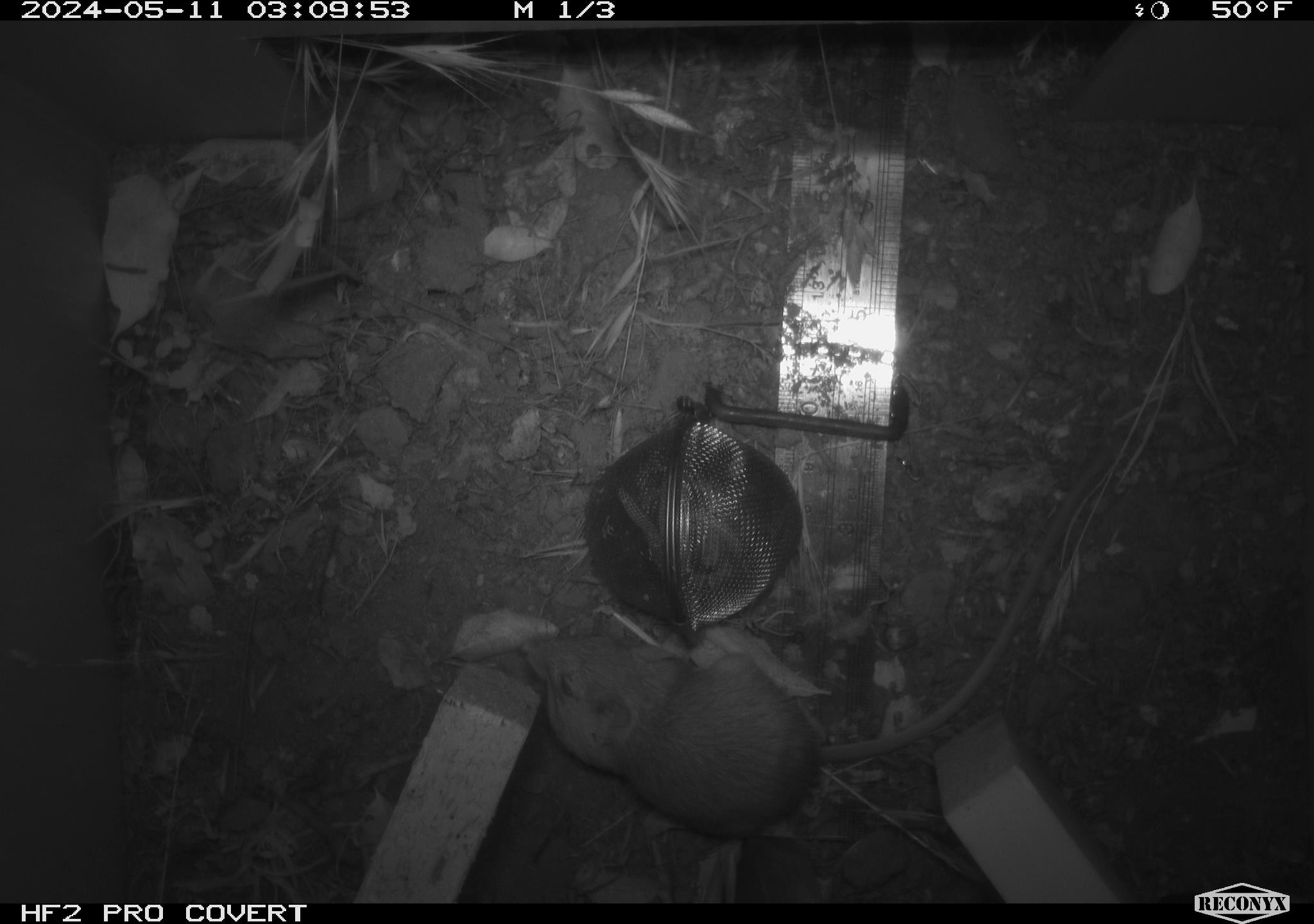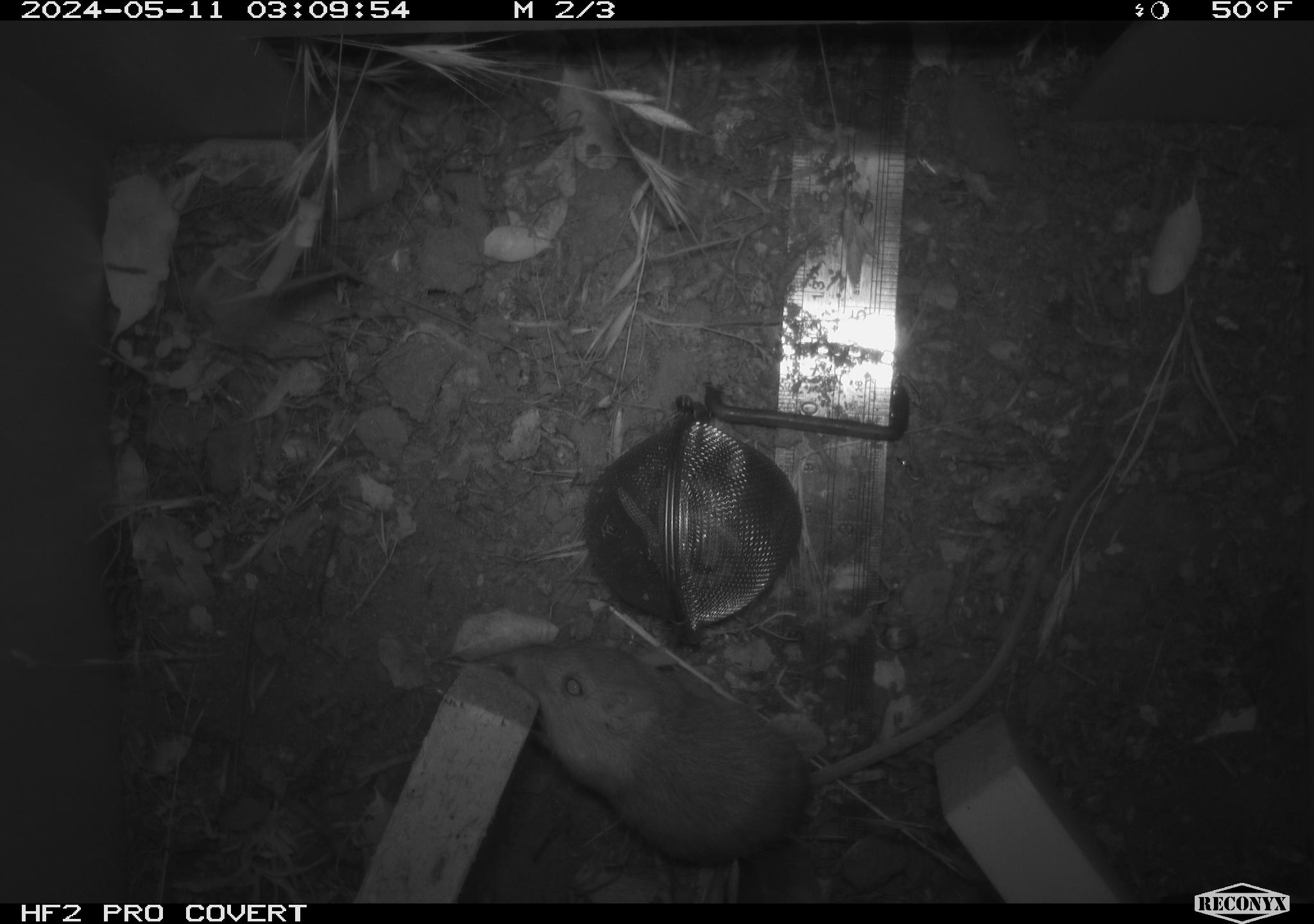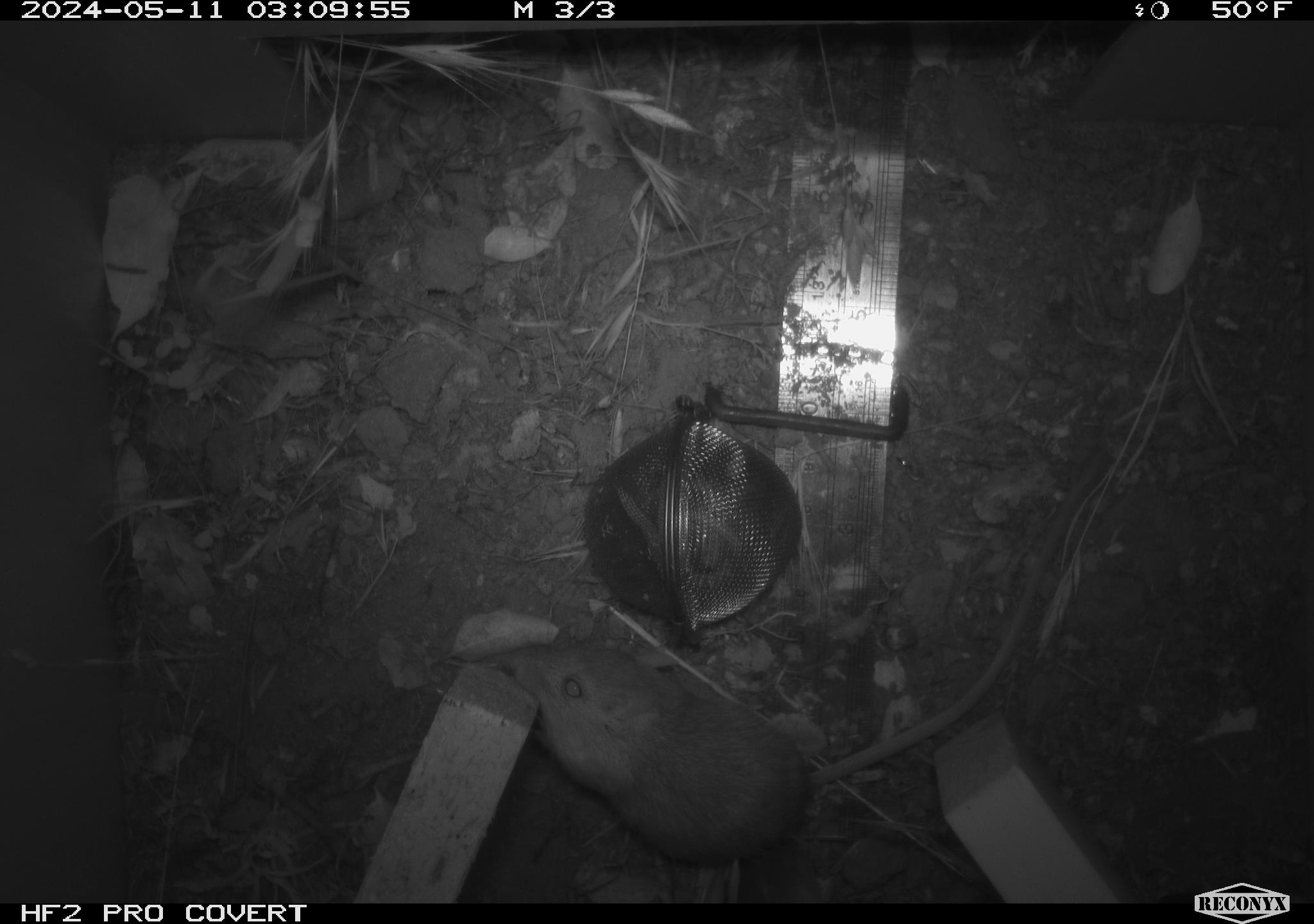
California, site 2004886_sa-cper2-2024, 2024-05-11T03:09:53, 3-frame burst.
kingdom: Animalia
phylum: Chordata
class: Mammalia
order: Rodentia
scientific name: Rodentia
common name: rodent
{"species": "rodent (Rodentia)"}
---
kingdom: Animalia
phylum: Chordata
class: Mammalia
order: Rodentia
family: Heteromyidae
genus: Dipodomys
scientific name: Dipodomys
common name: kangaroo rats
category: dipodomys species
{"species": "dipodomys species (kangaroo rats) (Dipodomys)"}